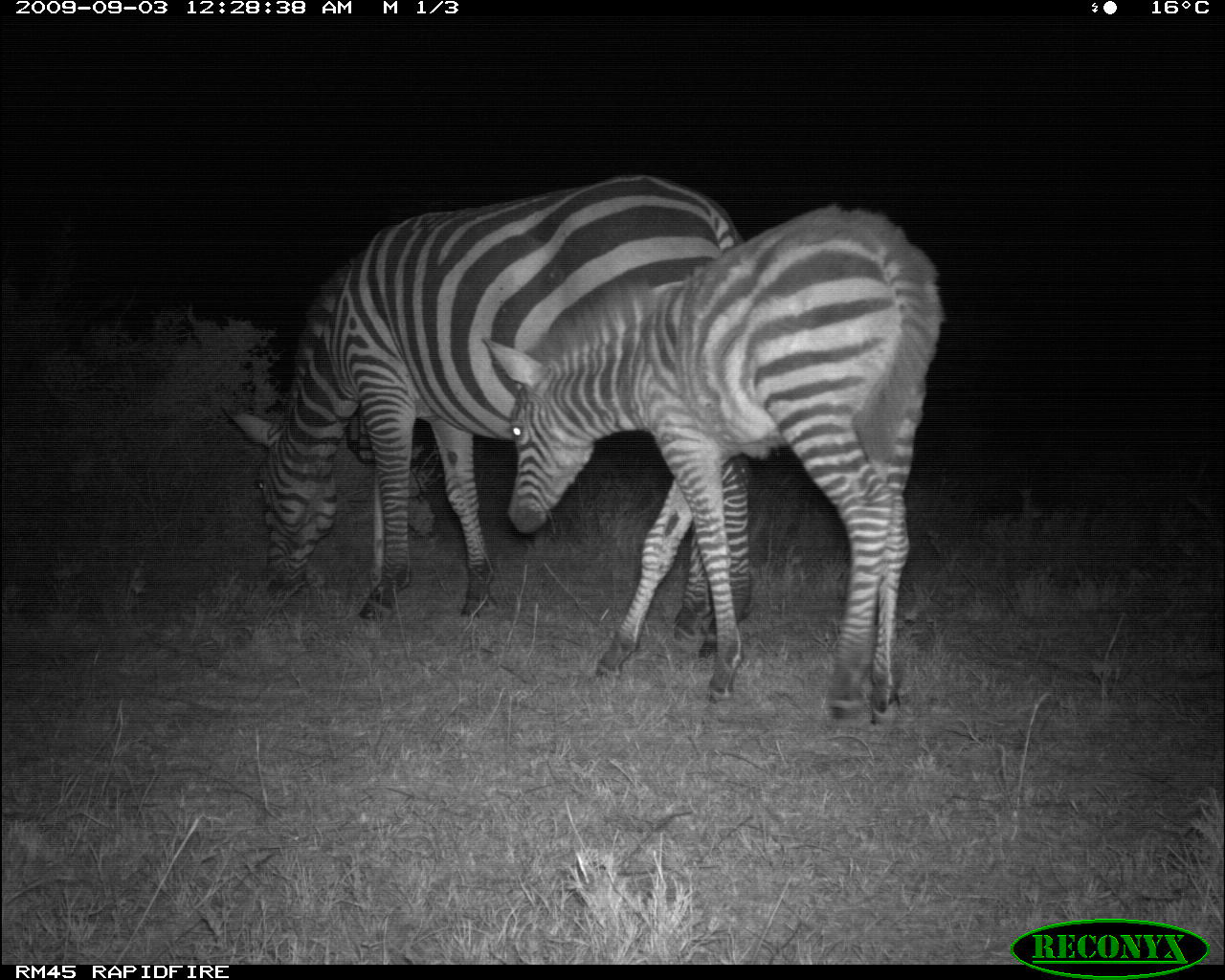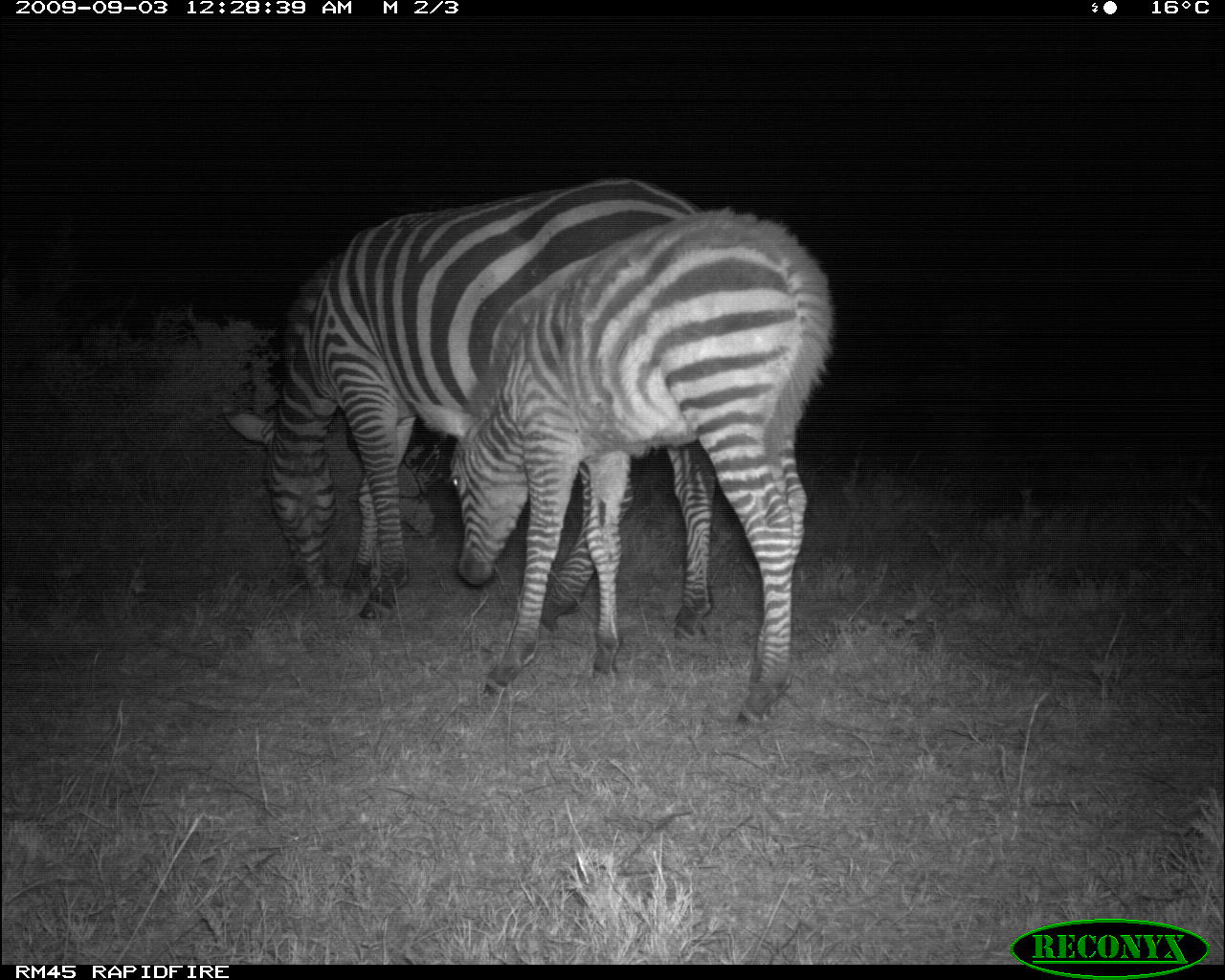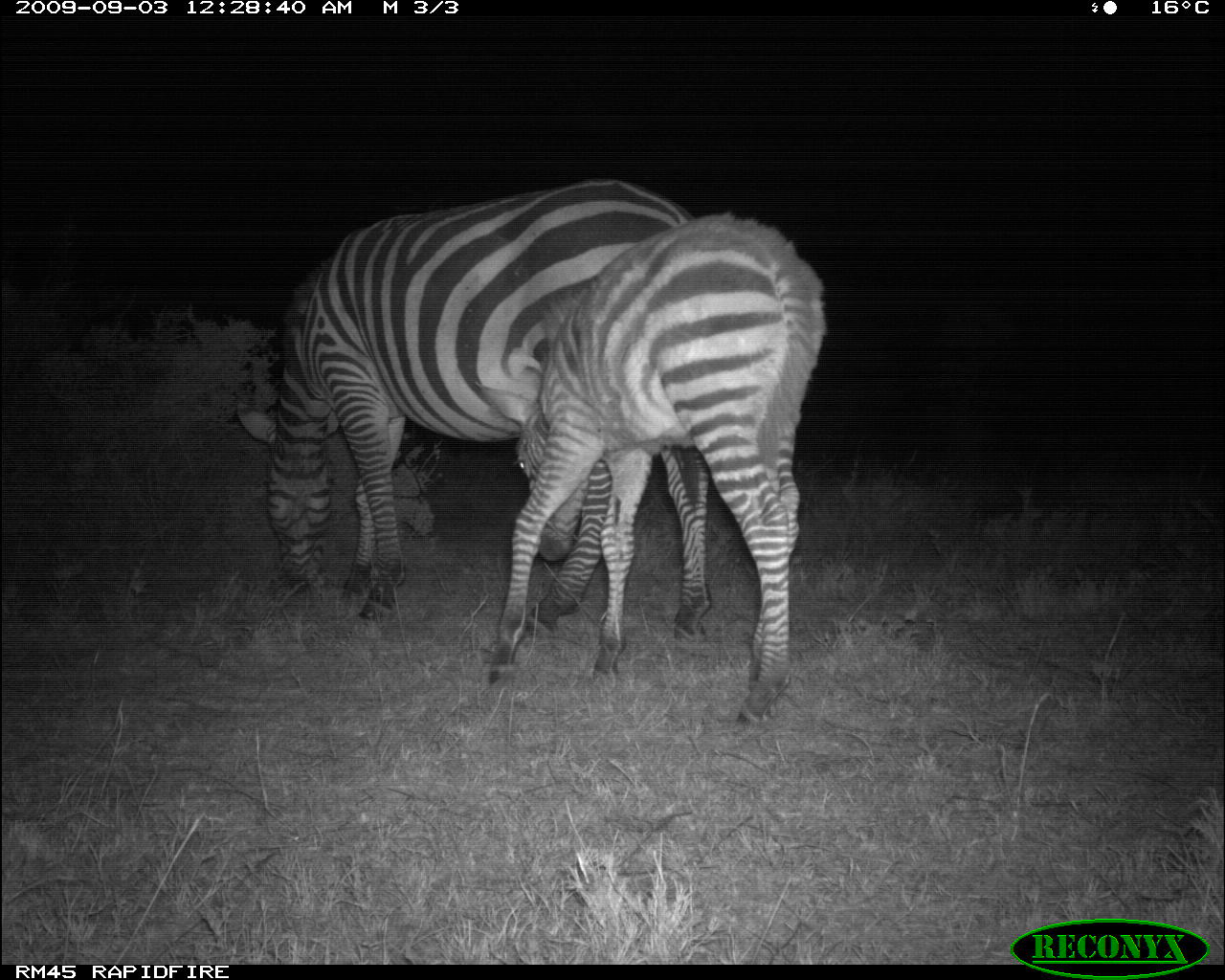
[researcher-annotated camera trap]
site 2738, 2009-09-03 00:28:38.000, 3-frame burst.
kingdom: Animalia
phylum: Chordata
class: Mammalia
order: Perissodactyla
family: Equidae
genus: Equus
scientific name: Equus quagga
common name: plains zebra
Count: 2.